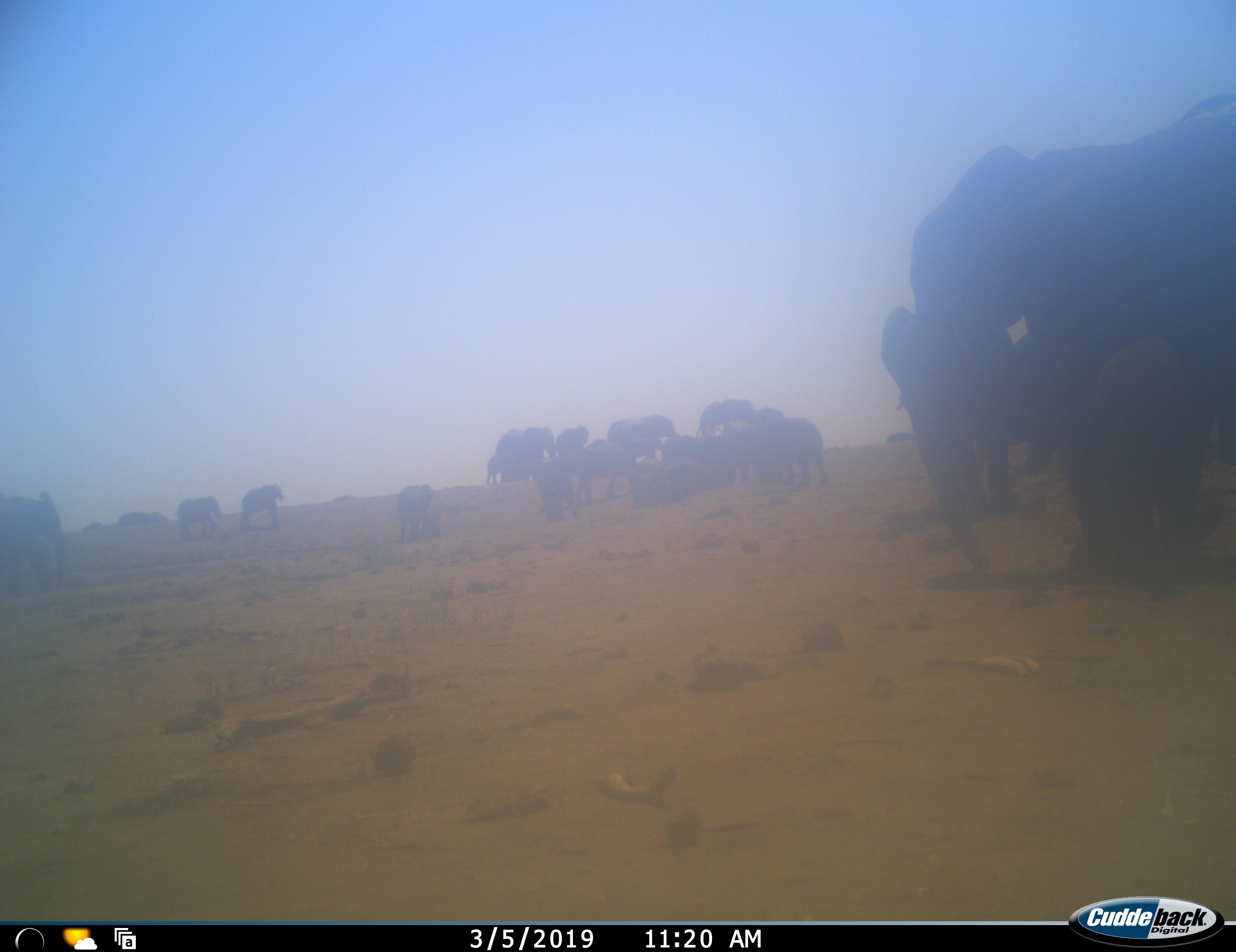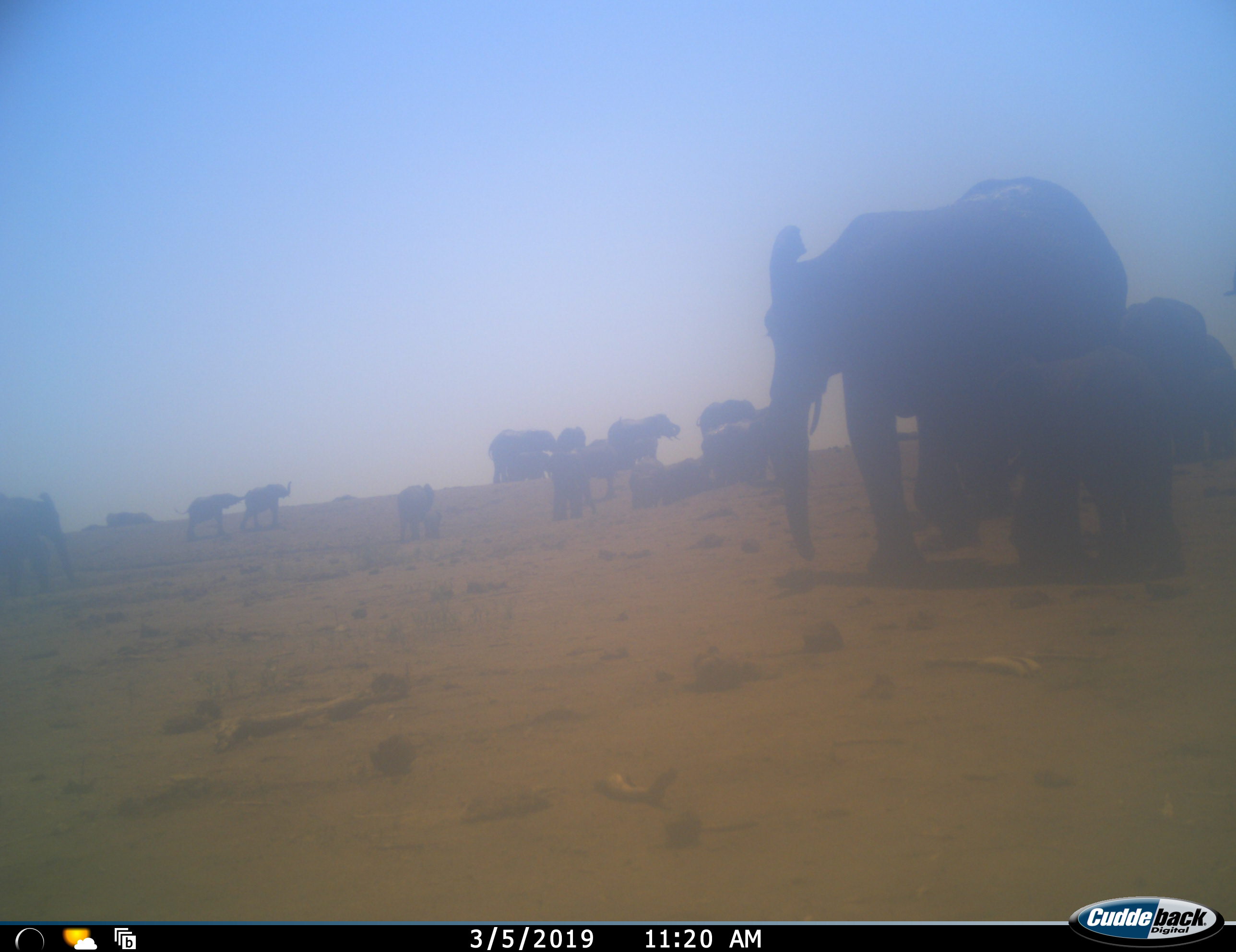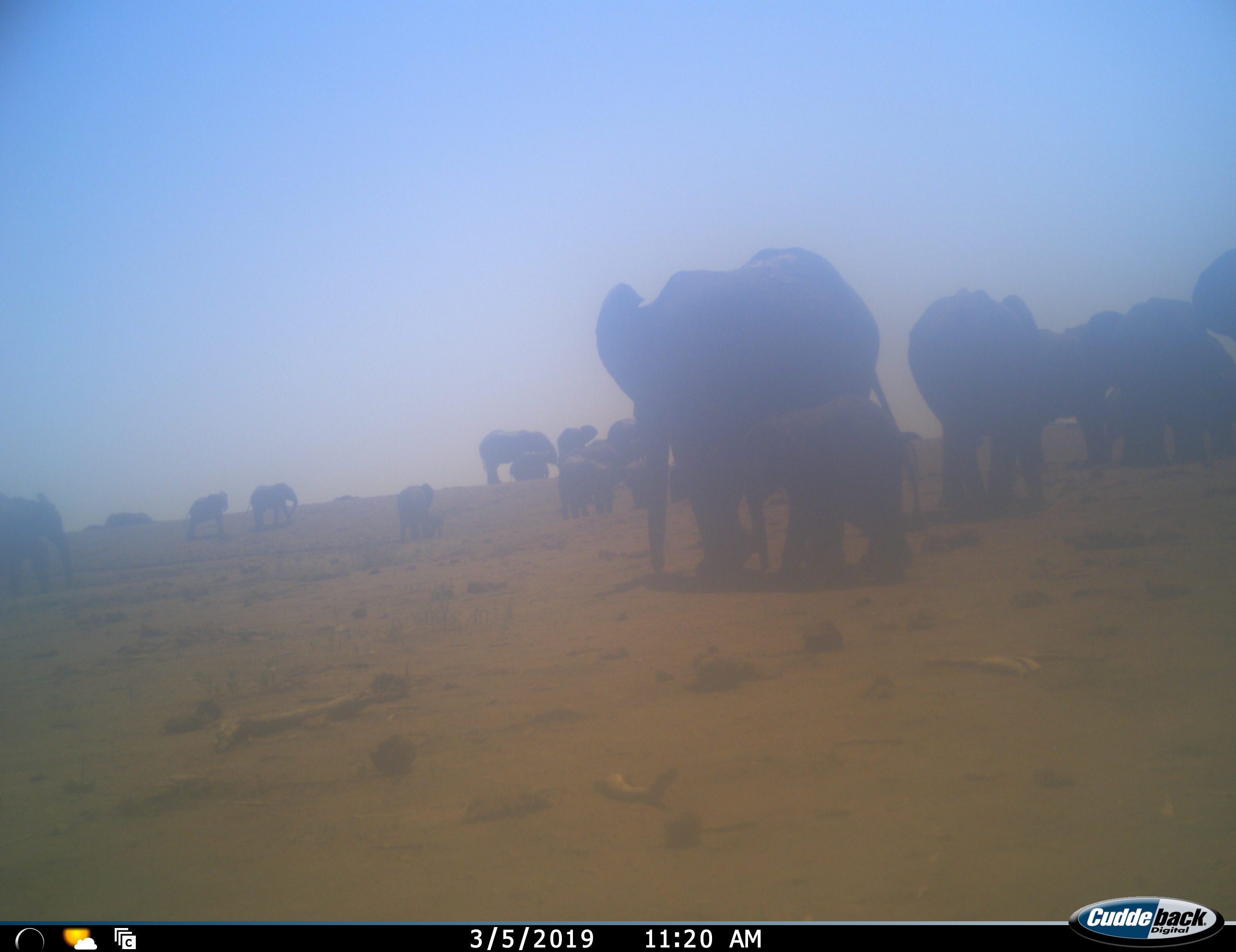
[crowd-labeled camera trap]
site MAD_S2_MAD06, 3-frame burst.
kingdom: Animalia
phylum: Chordata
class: Mammalia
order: Proboscidea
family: Elephantidae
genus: Loxodonta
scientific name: Loxodonta africana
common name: african bush elephant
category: elephant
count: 11-50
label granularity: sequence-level